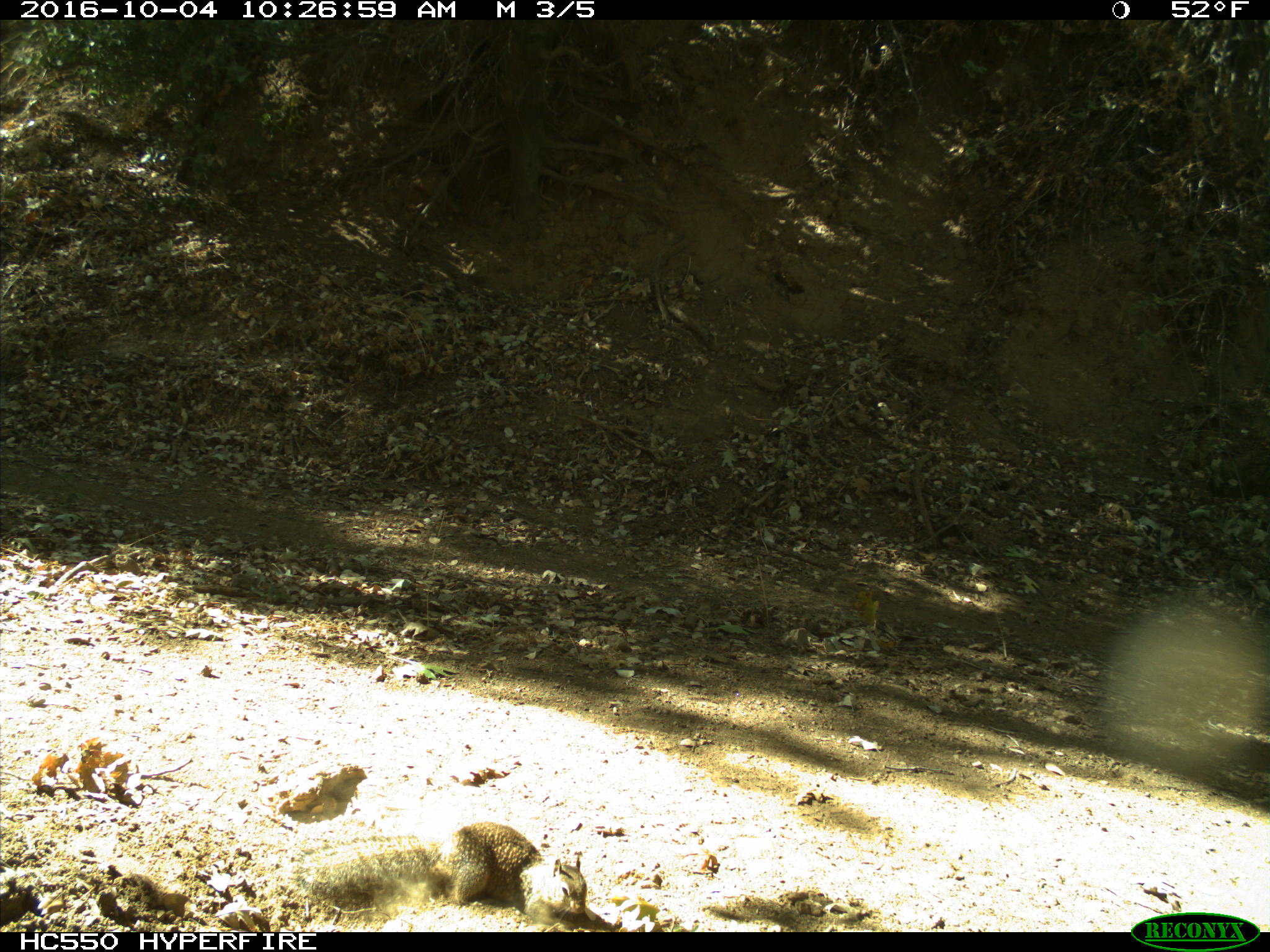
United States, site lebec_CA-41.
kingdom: Animalia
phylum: Chordata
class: Mammalia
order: Rodentia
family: Sciuridae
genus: Otospermophilus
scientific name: Otospermophilus beecheyi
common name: california ground squirrel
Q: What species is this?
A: Otospermophilus beecheyi (california ground squirrel).